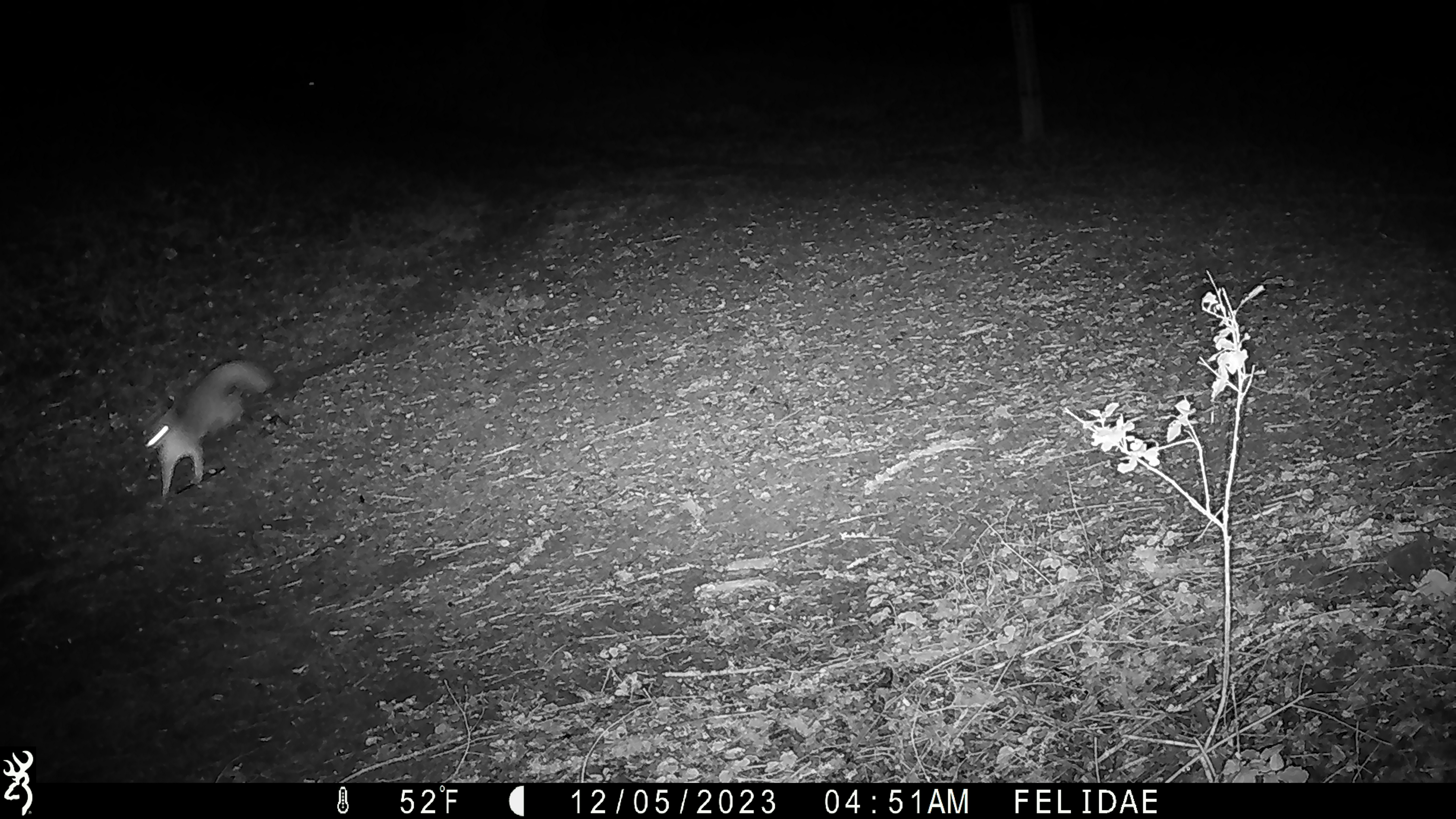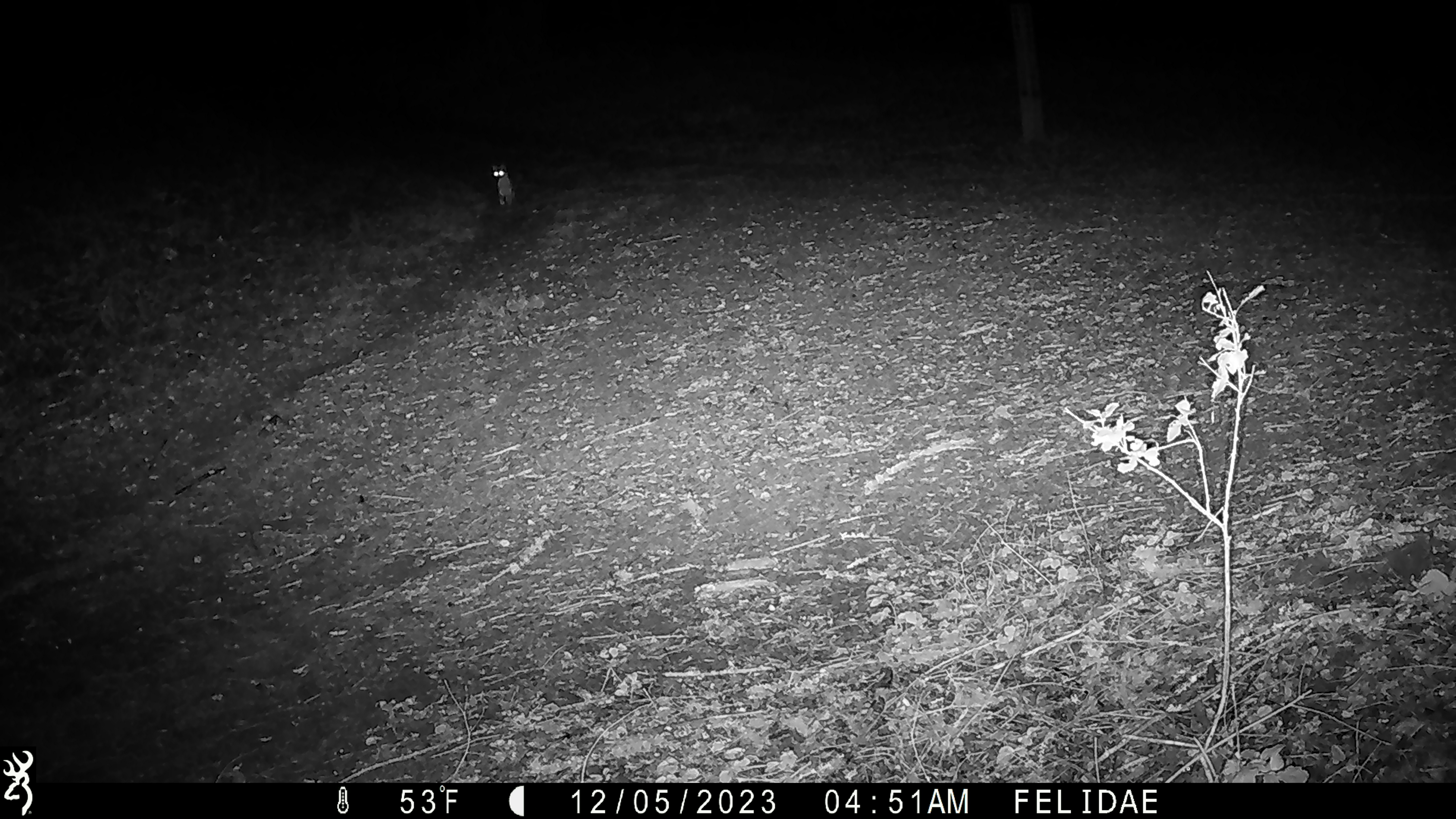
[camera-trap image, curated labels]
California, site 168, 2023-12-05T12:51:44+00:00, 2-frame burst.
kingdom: Animalia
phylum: Chordata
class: Mammalia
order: Carnivora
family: Canidae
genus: Urocyon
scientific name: Urocyon cinereoargenteus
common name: gray fox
Gray fox (Urocyon cinereoargenteus).